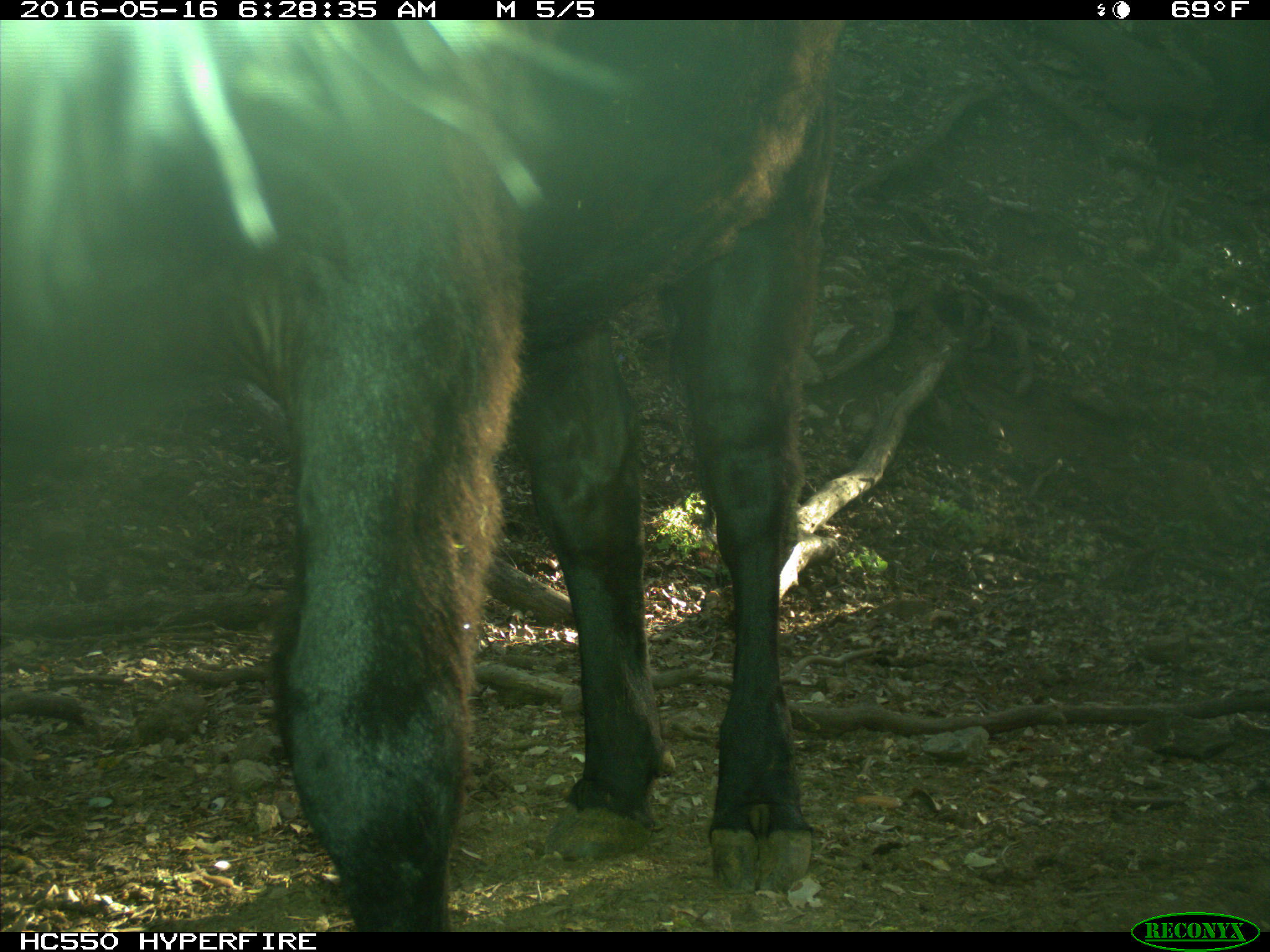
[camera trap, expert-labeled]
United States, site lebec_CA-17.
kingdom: Animalia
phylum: Chordata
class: Mammalia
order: Artiodactyla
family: Bovidae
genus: Bos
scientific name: Bos taurus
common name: domestic cow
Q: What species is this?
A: Bos taurus (domestic cow).